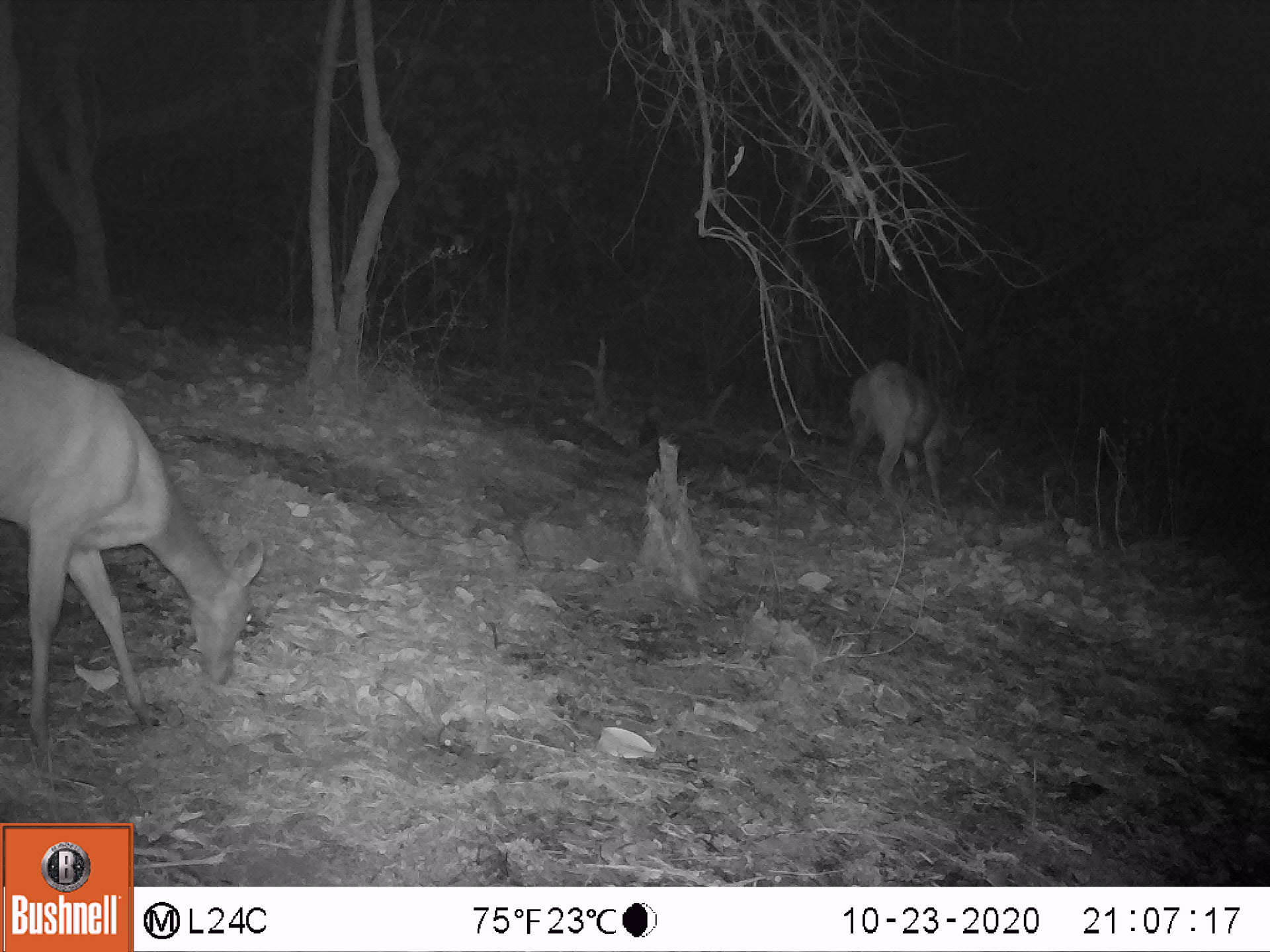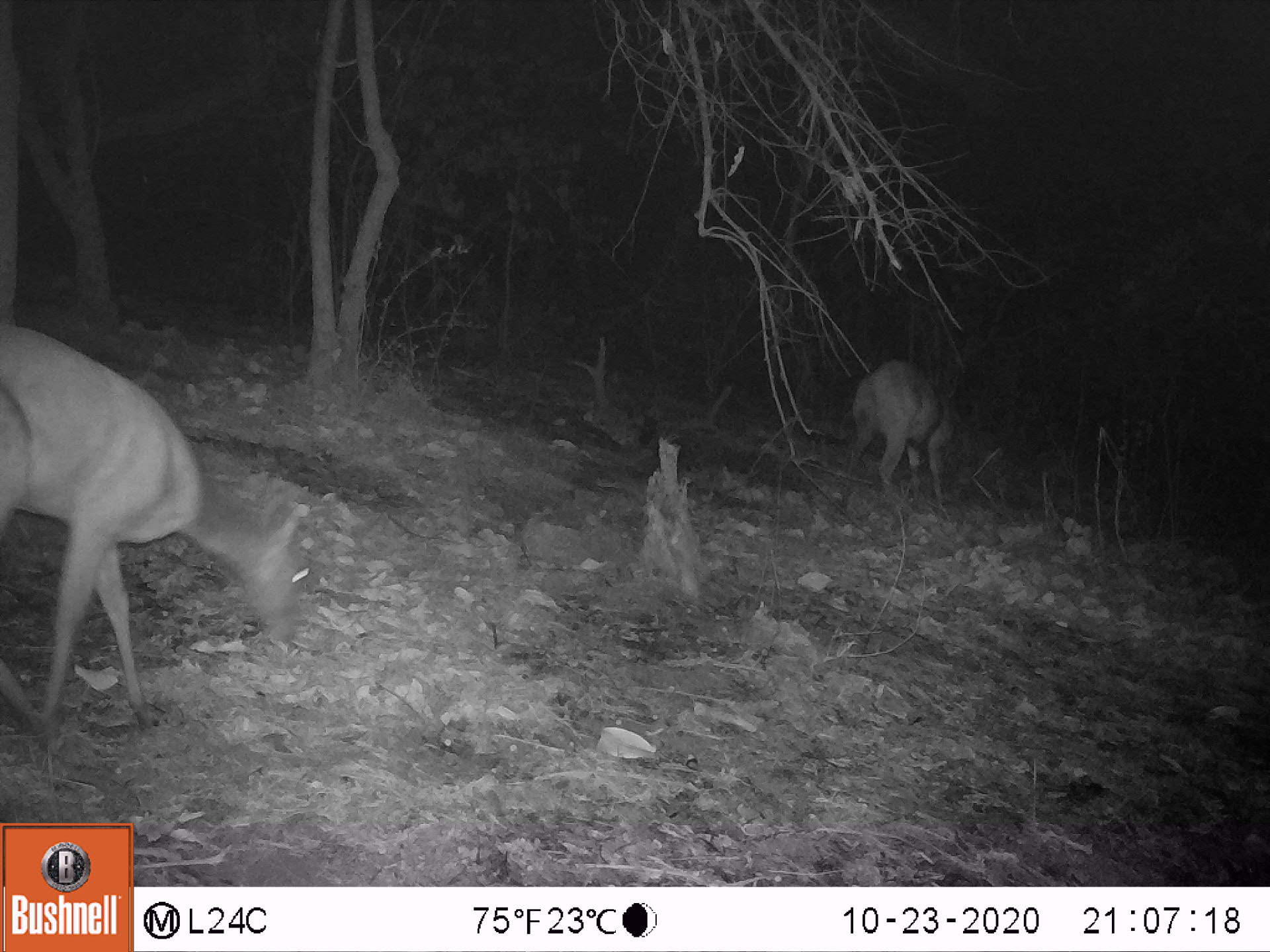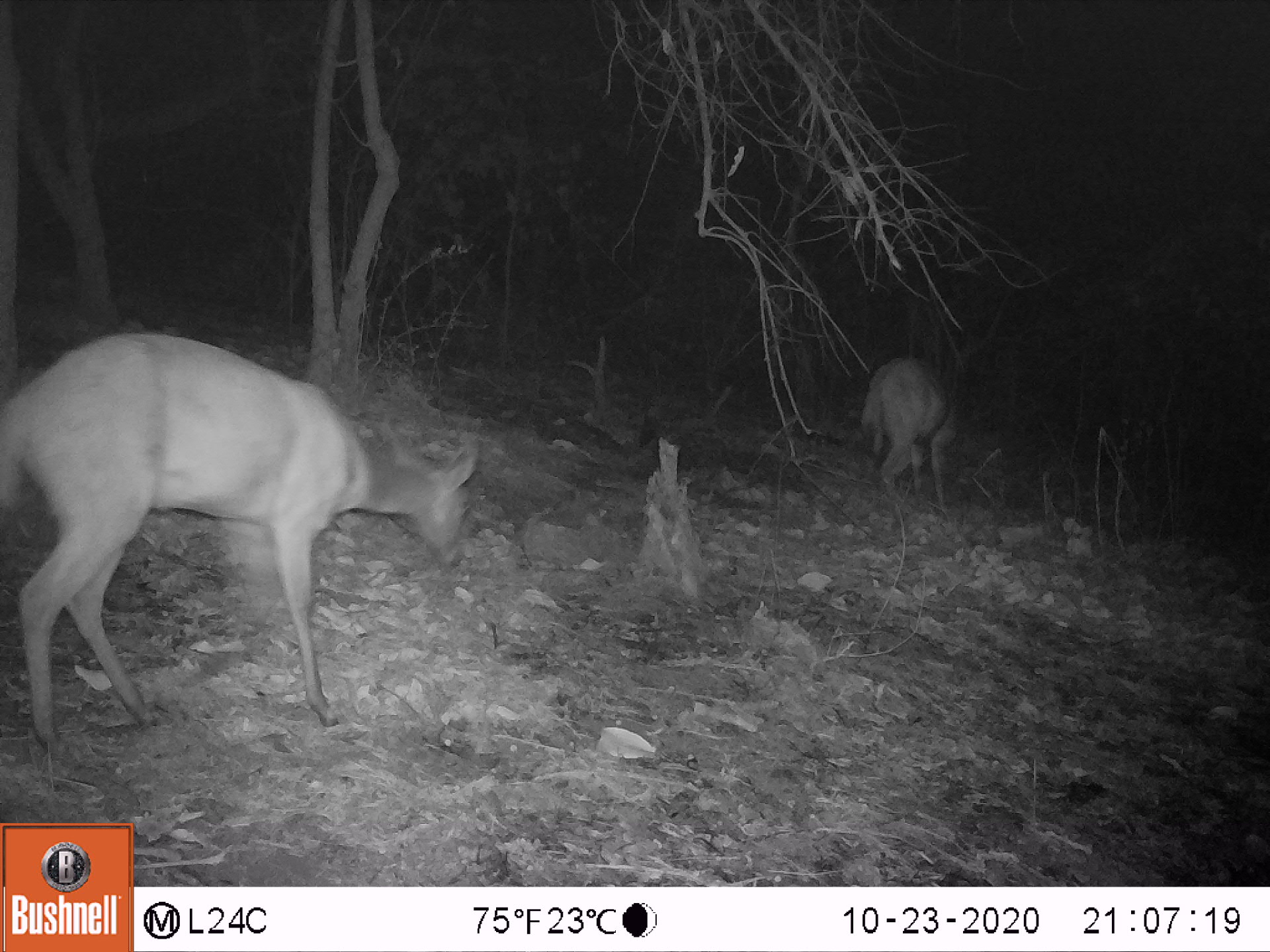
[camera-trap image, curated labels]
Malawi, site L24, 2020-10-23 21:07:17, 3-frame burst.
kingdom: Animalia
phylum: Chordata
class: Mammalia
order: Artiodactyla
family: Bovidae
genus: Tragelaphus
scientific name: Tragelaphus sylvaticus sylvaticus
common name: cape bushbuck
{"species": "cape bushbuck (Tragelaphus sylvaticus sylvaticus)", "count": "2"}